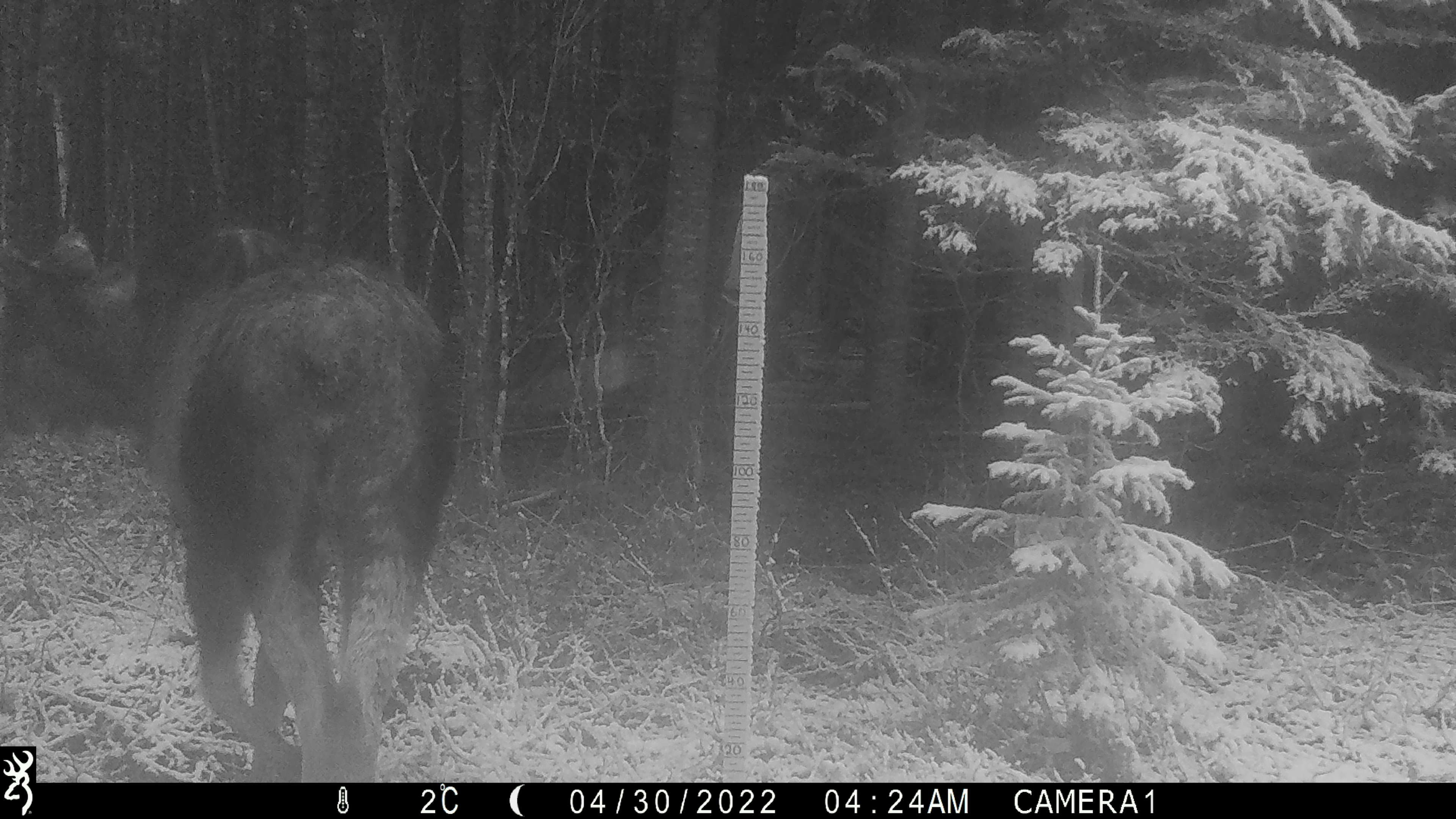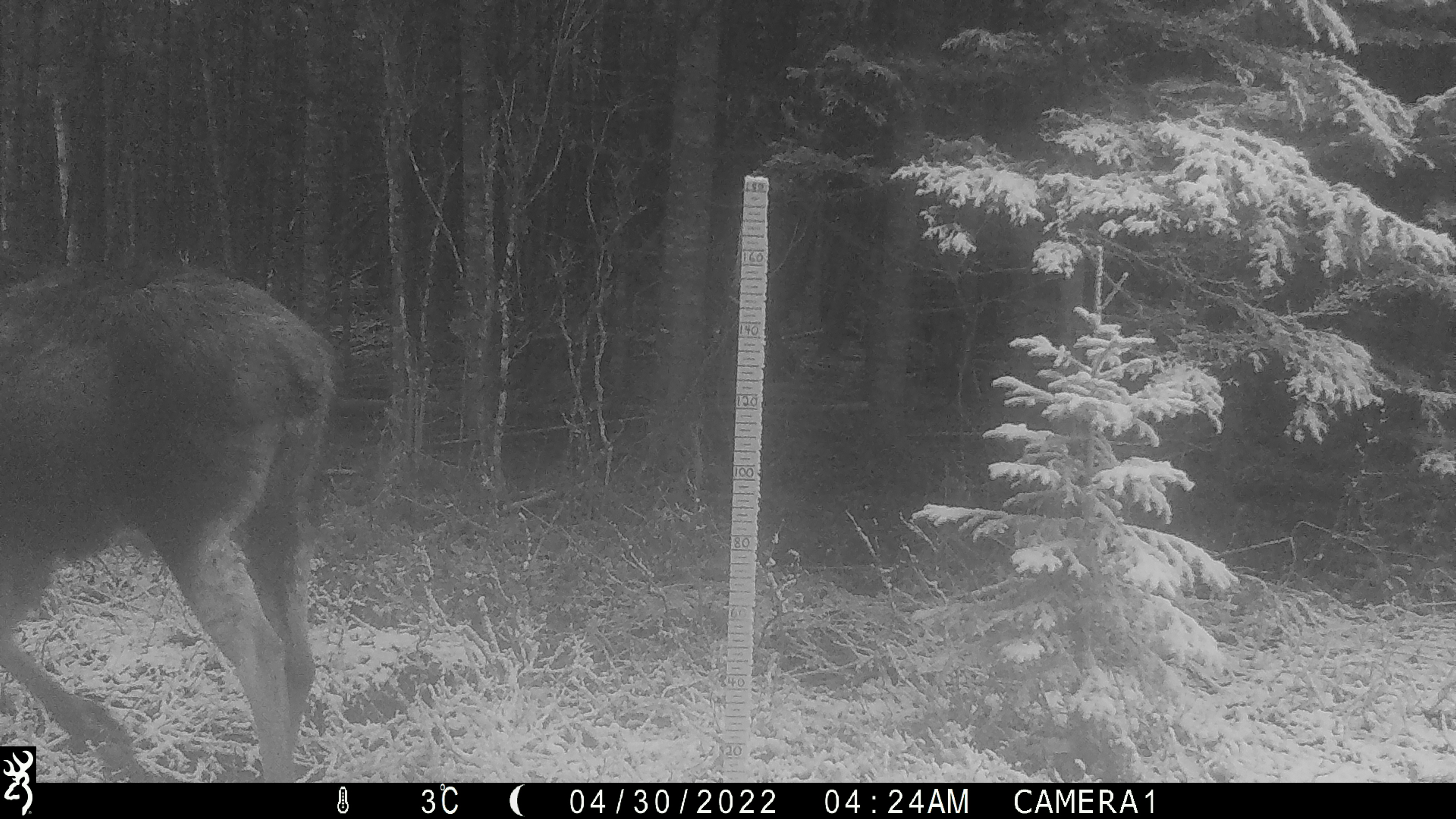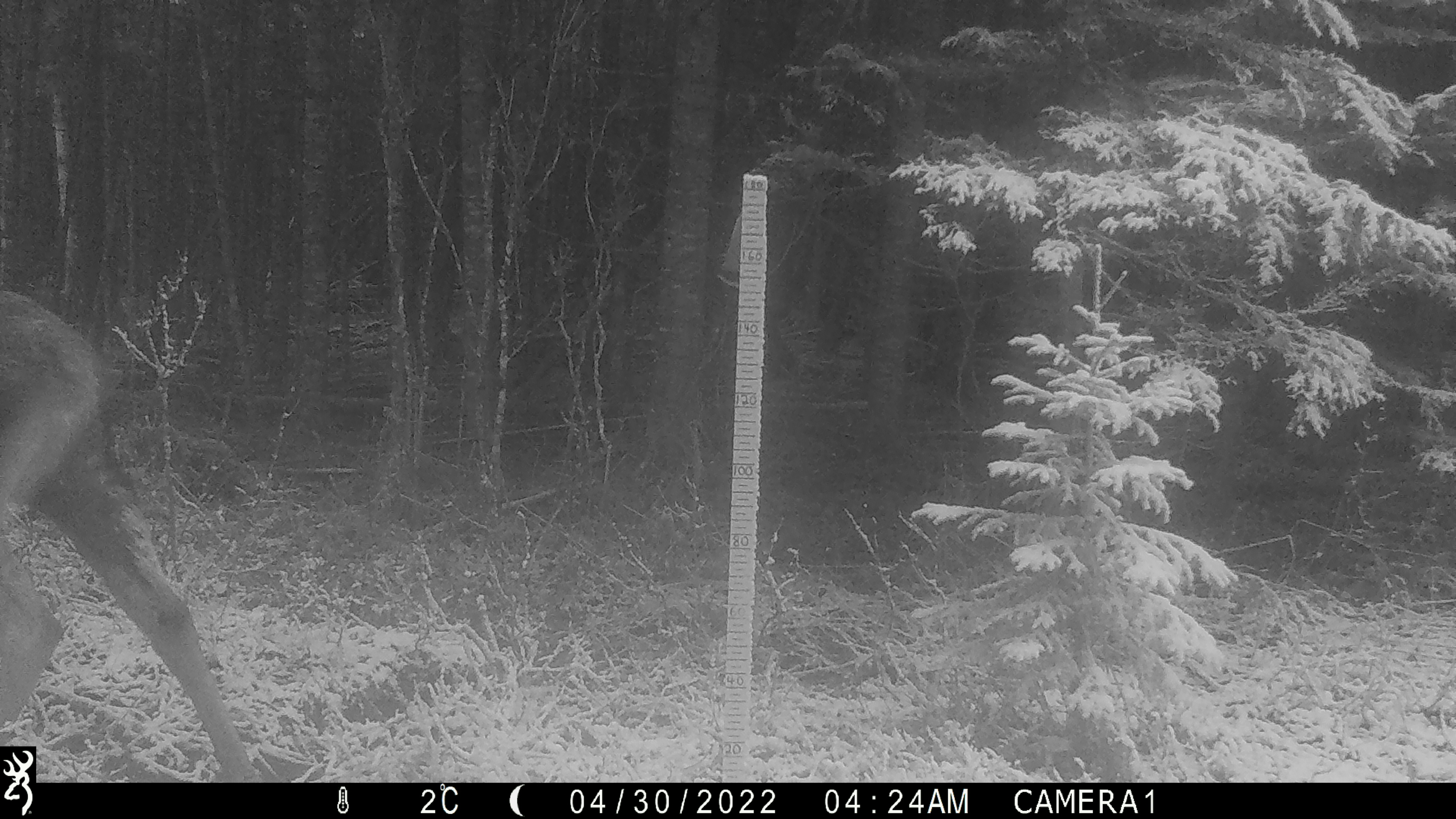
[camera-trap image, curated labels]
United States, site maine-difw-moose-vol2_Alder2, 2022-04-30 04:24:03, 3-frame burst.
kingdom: Animalia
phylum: Chordata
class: Mammalia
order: Artiodactyla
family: Cervidae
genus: Alces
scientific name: Alces alces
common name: moose